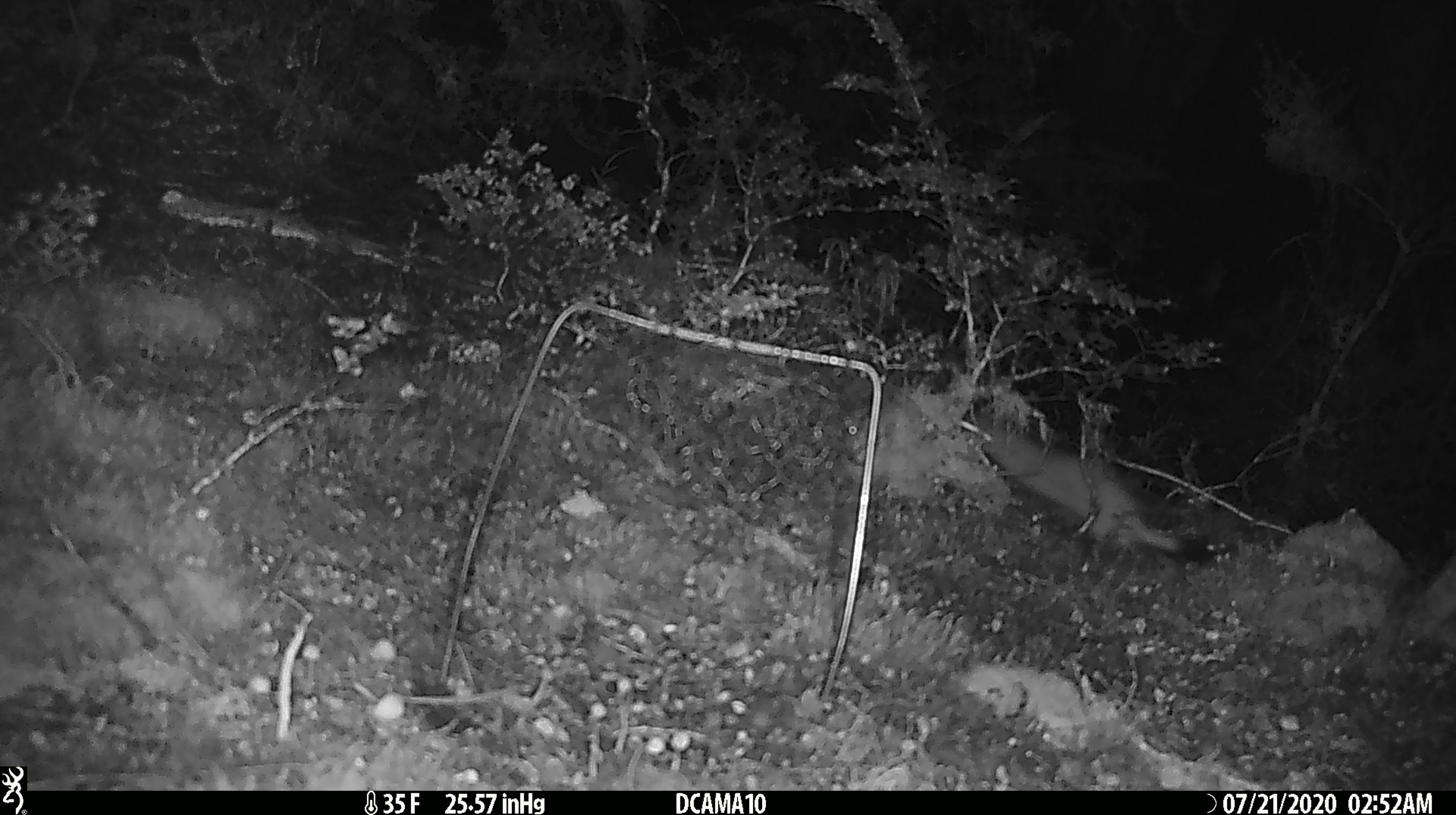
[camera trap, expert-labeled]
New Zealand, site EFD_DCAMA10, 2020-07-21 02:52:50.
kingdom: Animalia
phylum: Chordata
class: Mammalia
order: Carnivora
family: Mustelidae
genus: Mustela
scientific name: Mustela erminea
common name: stoat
Stoat (Mustela erminea).